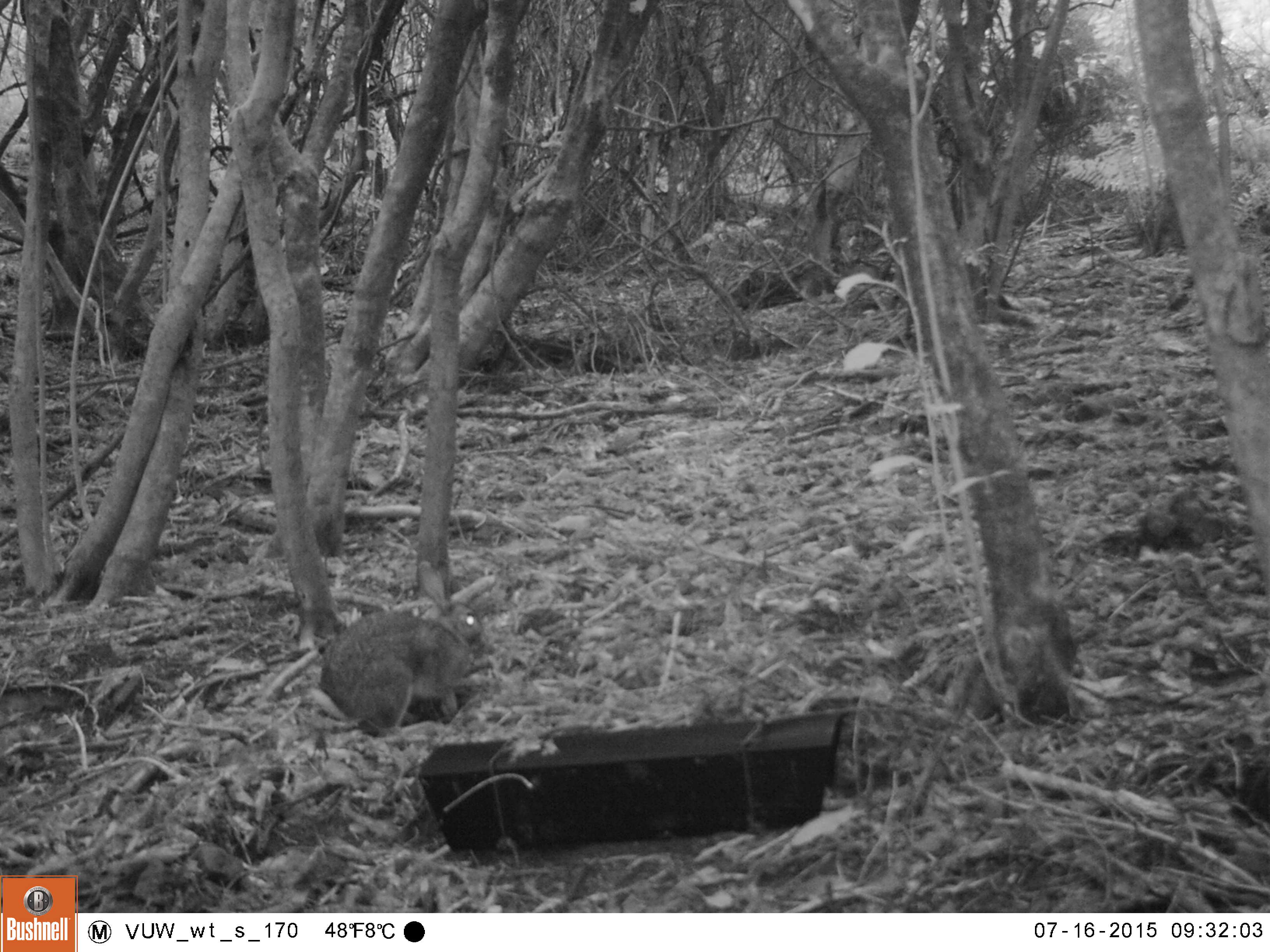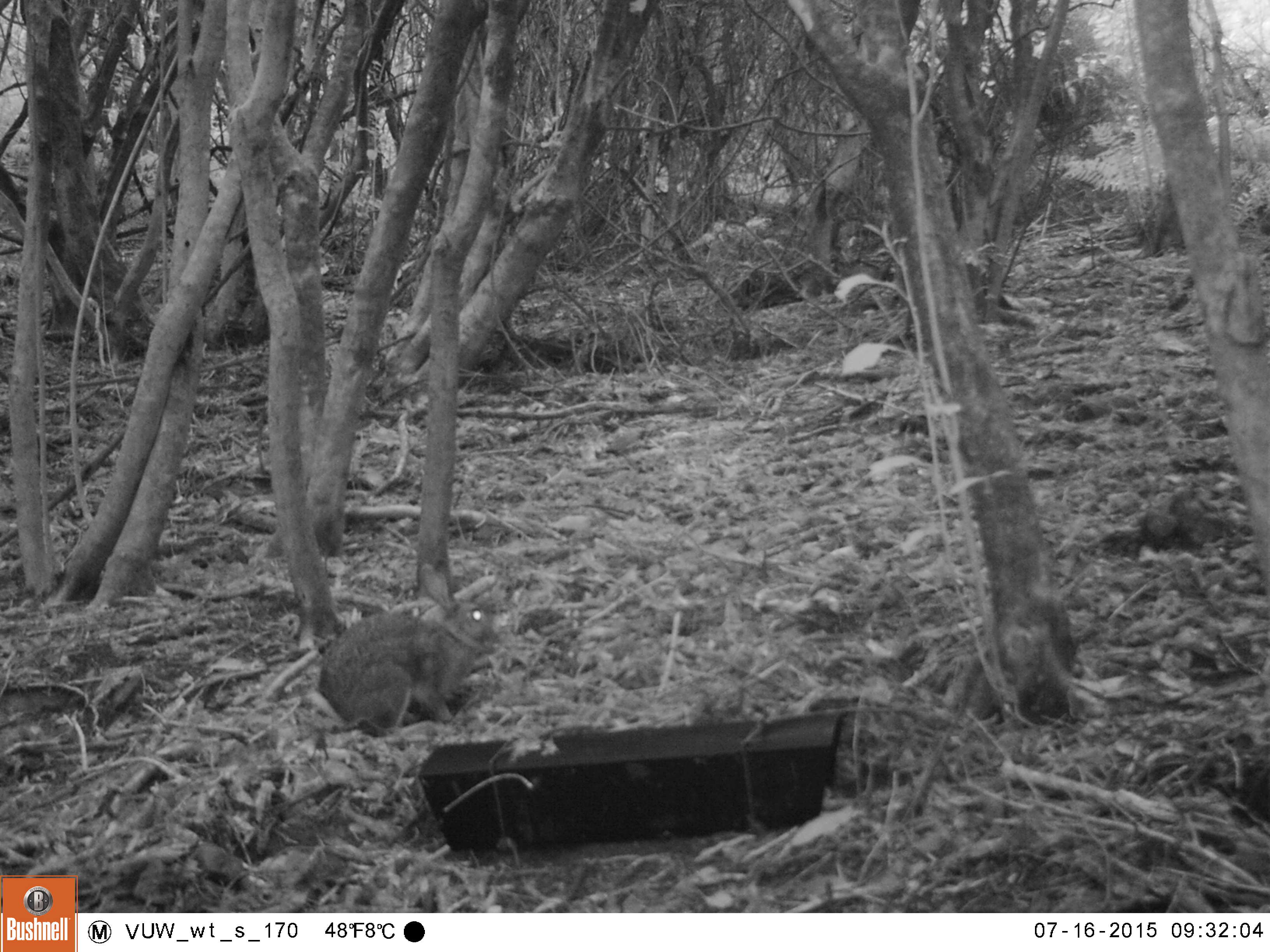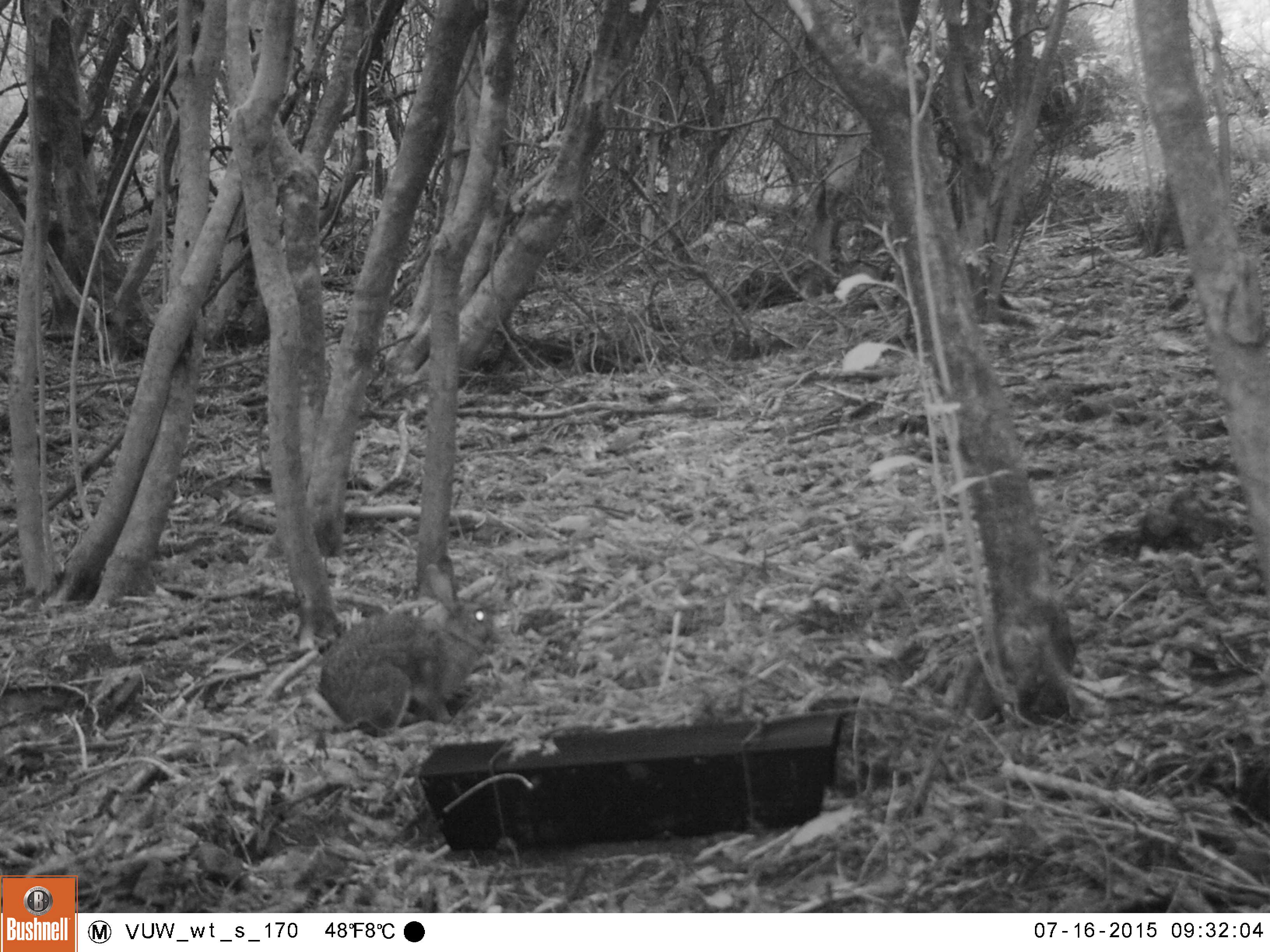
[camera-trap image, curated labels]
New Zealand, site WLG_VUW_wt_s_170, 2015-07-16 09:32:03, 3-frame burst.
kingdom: Animalia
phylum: Chordata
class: Mammalia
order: Lagomorpha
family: Leporidae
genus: Oryctolagus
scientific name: Oryctolagus cuniculus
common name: european rabbit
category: rabbit